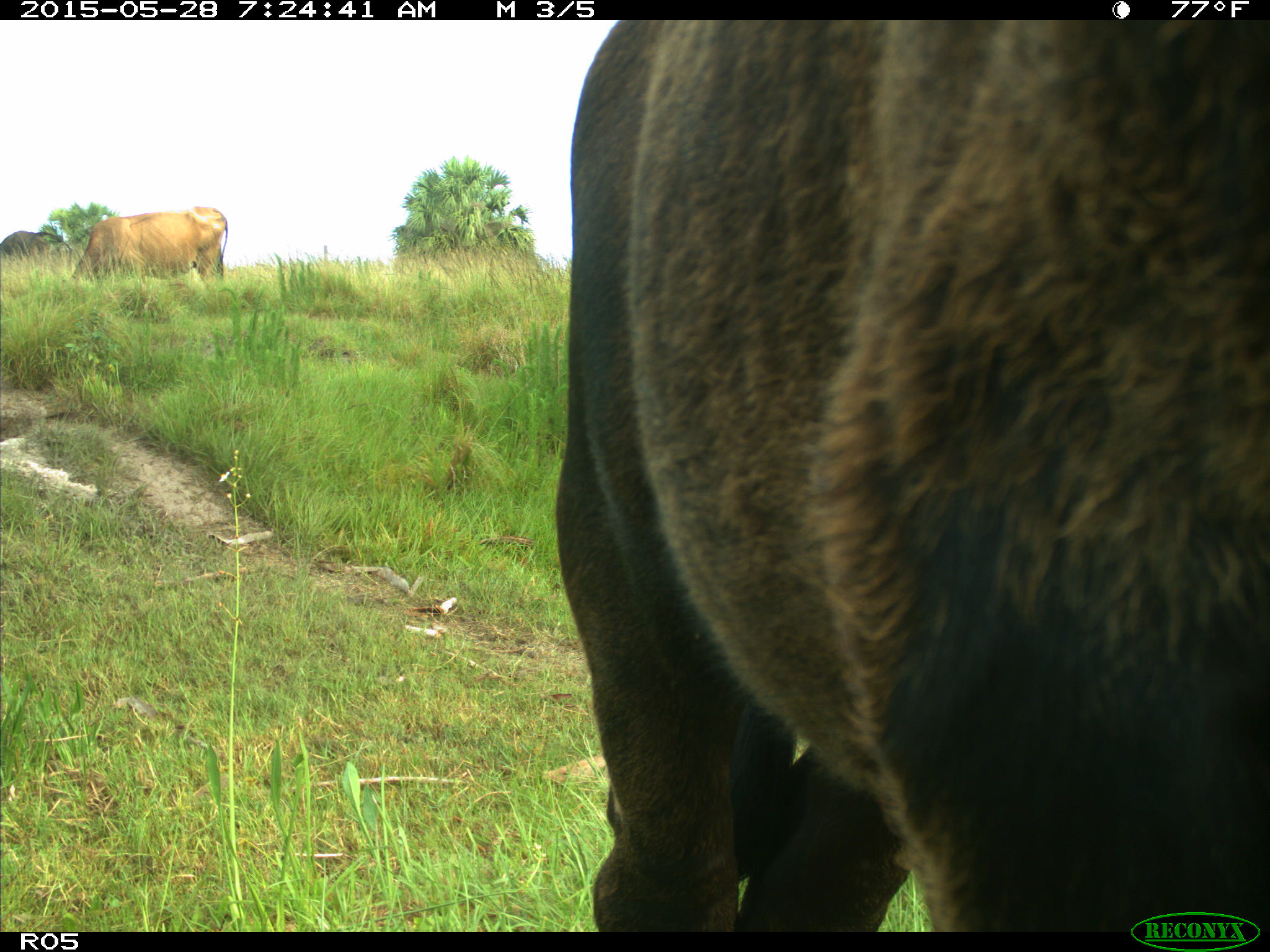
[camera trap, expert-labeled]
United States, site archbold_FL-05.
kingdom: Animalia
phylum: Chordata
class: Mammalia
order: Artiodactyla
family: Bovidae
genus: Bos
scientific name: Bos taurus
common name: domestic cow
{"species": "Bos taurus (domestic cow)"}